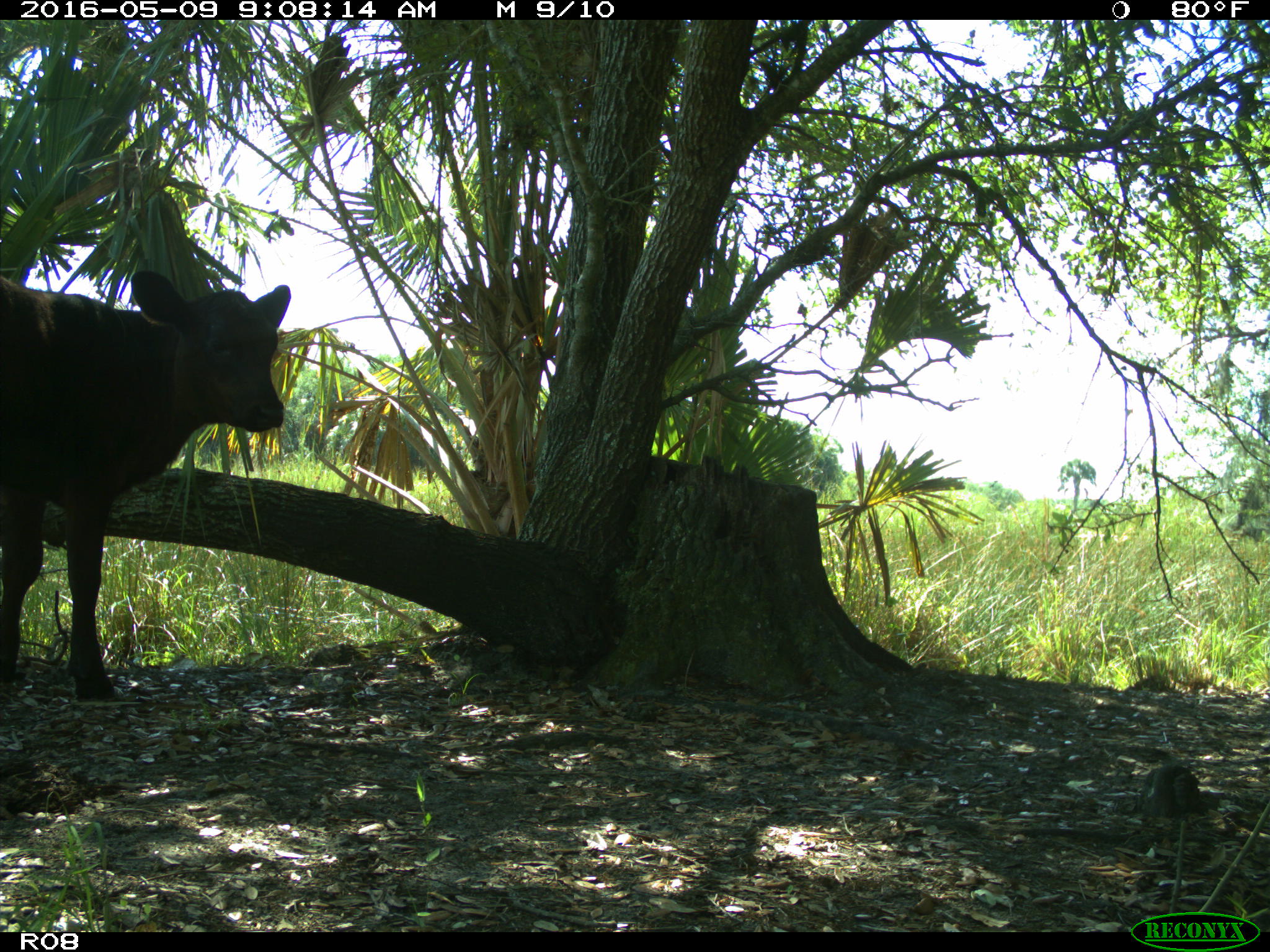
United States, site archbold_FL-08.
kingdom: Animalia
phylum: Chordata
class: Mammalia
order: Artiodactyla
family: Bovidae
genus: Bos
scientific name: Bos taurus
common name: domestic cow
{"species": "Bos taurus (domestic cow)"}